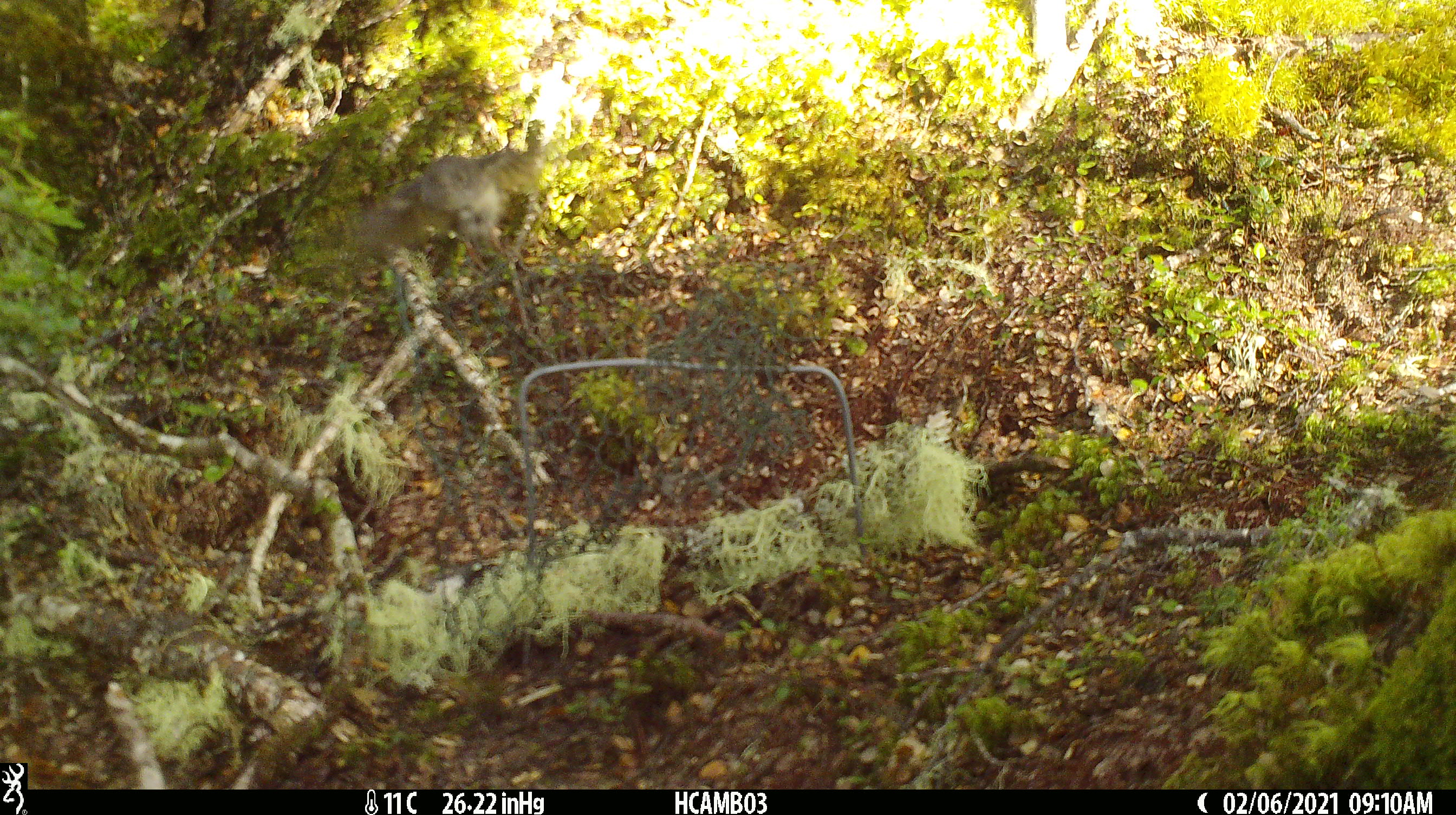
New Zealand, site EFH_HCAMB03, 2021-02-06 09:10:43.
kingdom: Animalia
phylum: Chordata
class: Aves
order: Passeriformes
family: Petroicidae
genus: Petroica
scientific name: Petroica macrocephala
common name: tomtit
Tomtit (Petroica macrocephala).